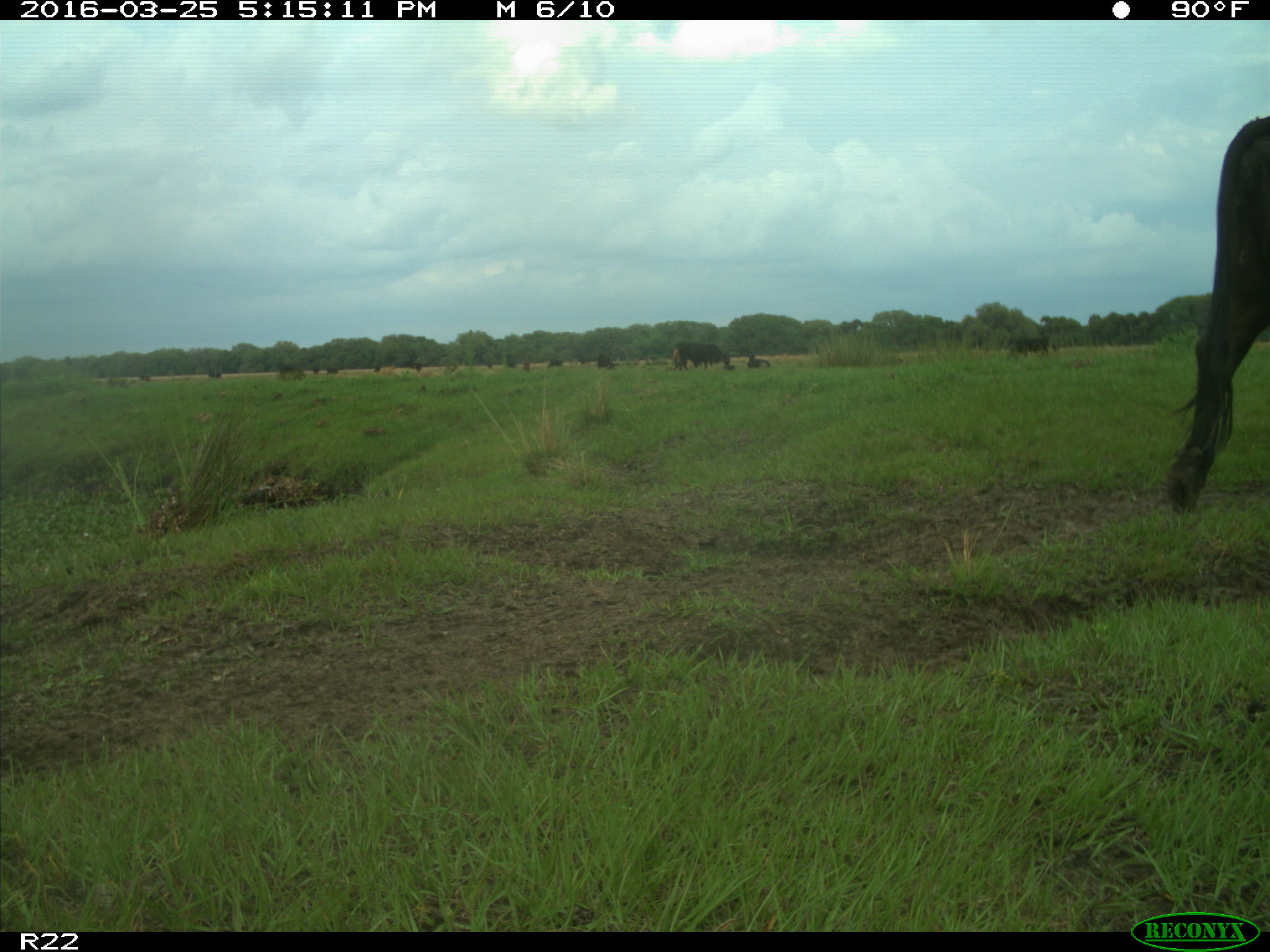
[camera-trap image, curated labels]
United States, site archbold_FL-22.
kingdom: Animalia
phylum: Chordata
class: Mammalia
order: Artiodactyla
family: Bovidae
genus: Bos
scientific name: Bos taurus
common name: domestic cow